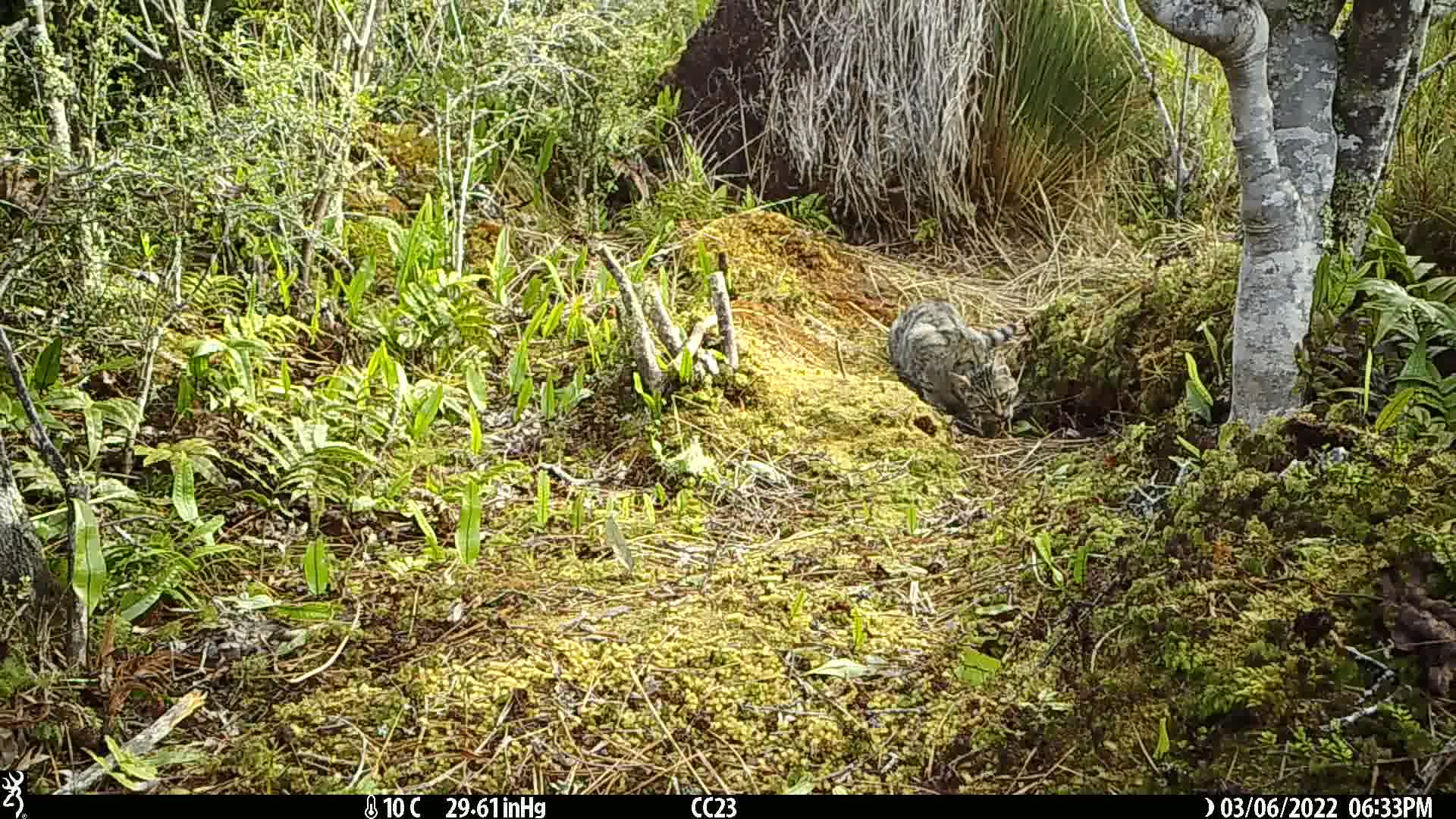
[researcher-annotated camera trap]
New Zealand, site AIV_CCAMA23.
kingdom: Animalia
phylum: Chordata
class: Mammalia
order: Carnivora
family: Felidae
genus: Felis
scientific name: Felis catus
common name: domestic cat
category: cat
Cat (domestic cat) (Felis catus).